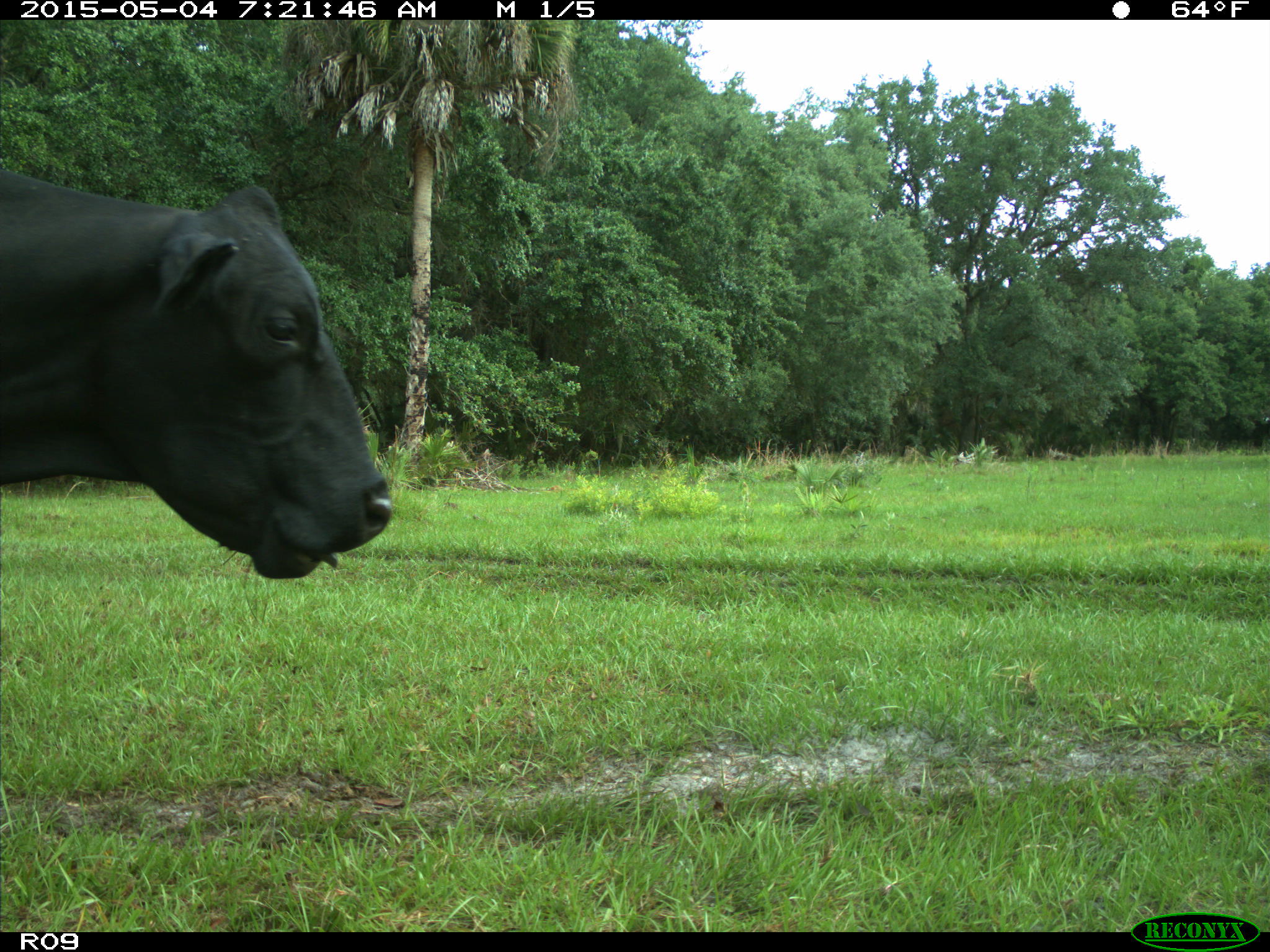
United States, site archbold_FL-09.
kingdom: Animalia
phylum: Chordata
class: Mammalia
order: Artiodactyla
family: Bovidae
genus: Bos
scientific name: Bos taurus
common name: domestic cow